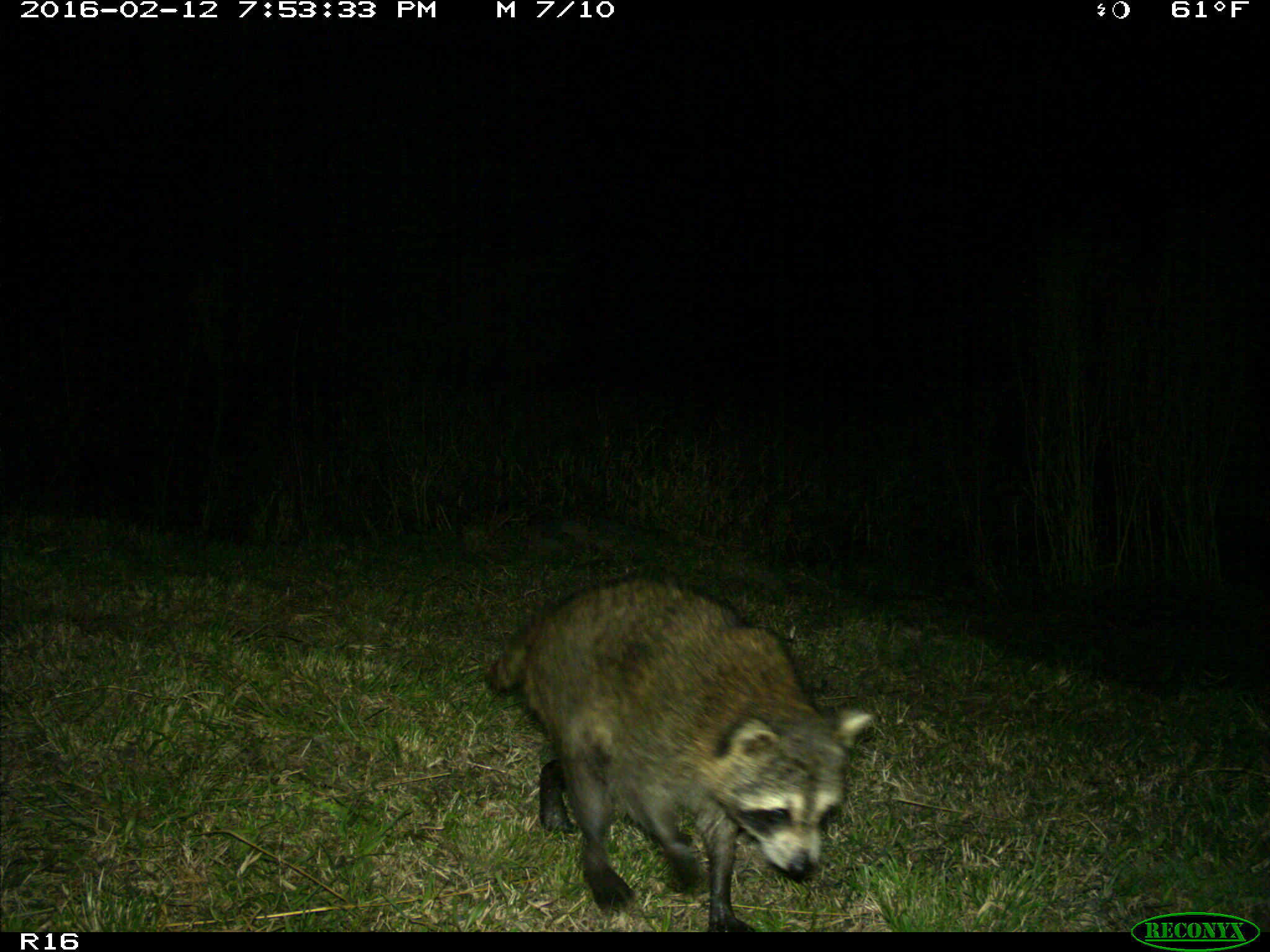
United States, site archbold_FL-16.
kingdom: Animalia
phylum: Chordata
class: Mammalia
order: Carnivora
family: Procyonidae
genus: Procyon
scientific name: Procyon lotor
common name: common raccoon